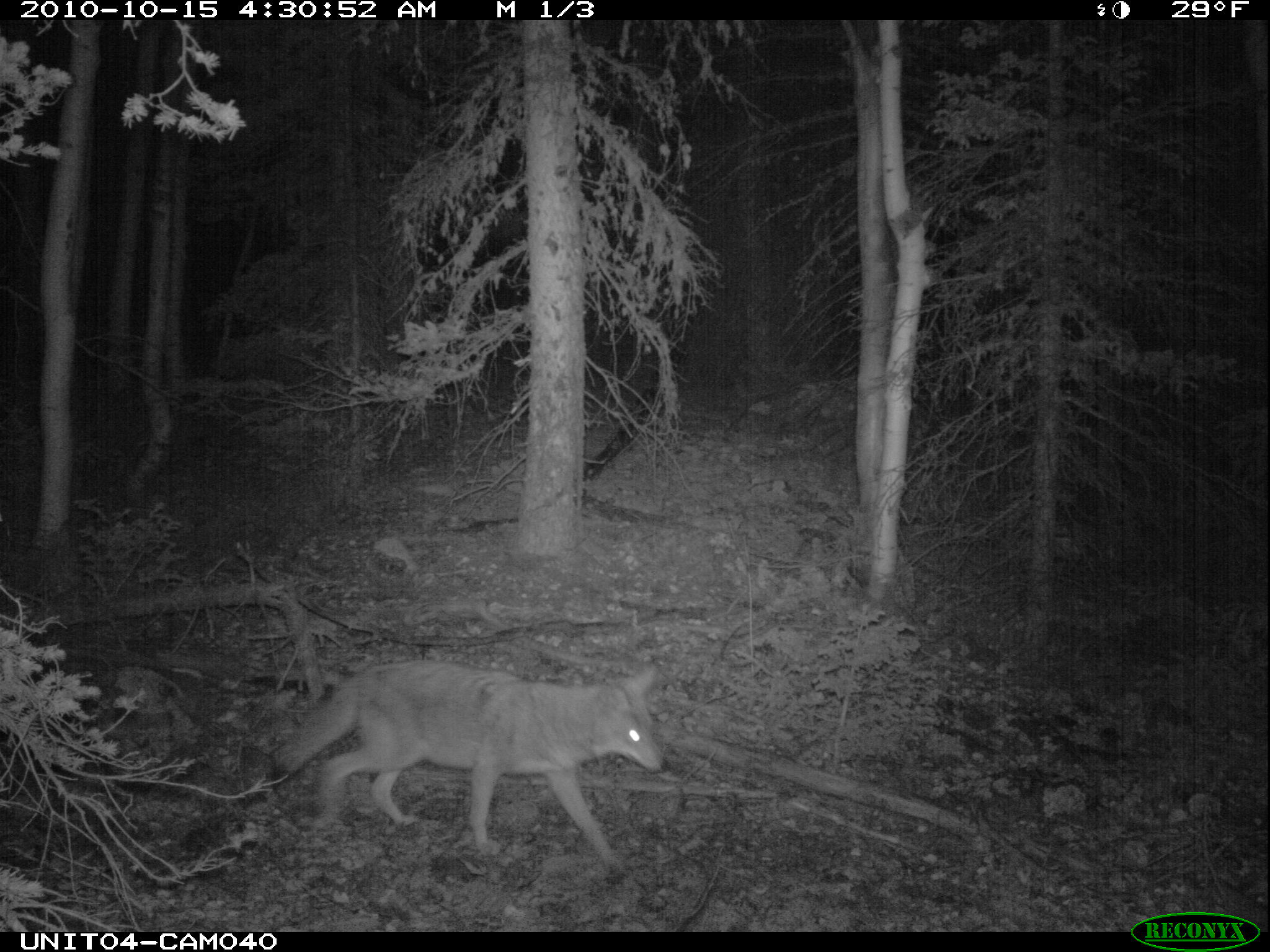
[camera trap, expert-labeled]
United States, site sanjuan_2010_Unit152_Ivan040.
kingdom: Animalia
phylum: Chordata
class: Mammalia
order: Carnivora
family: Canidae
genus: Canis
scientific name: Canis latrans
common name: coyote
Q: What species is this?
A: Canis latrans (coyote).